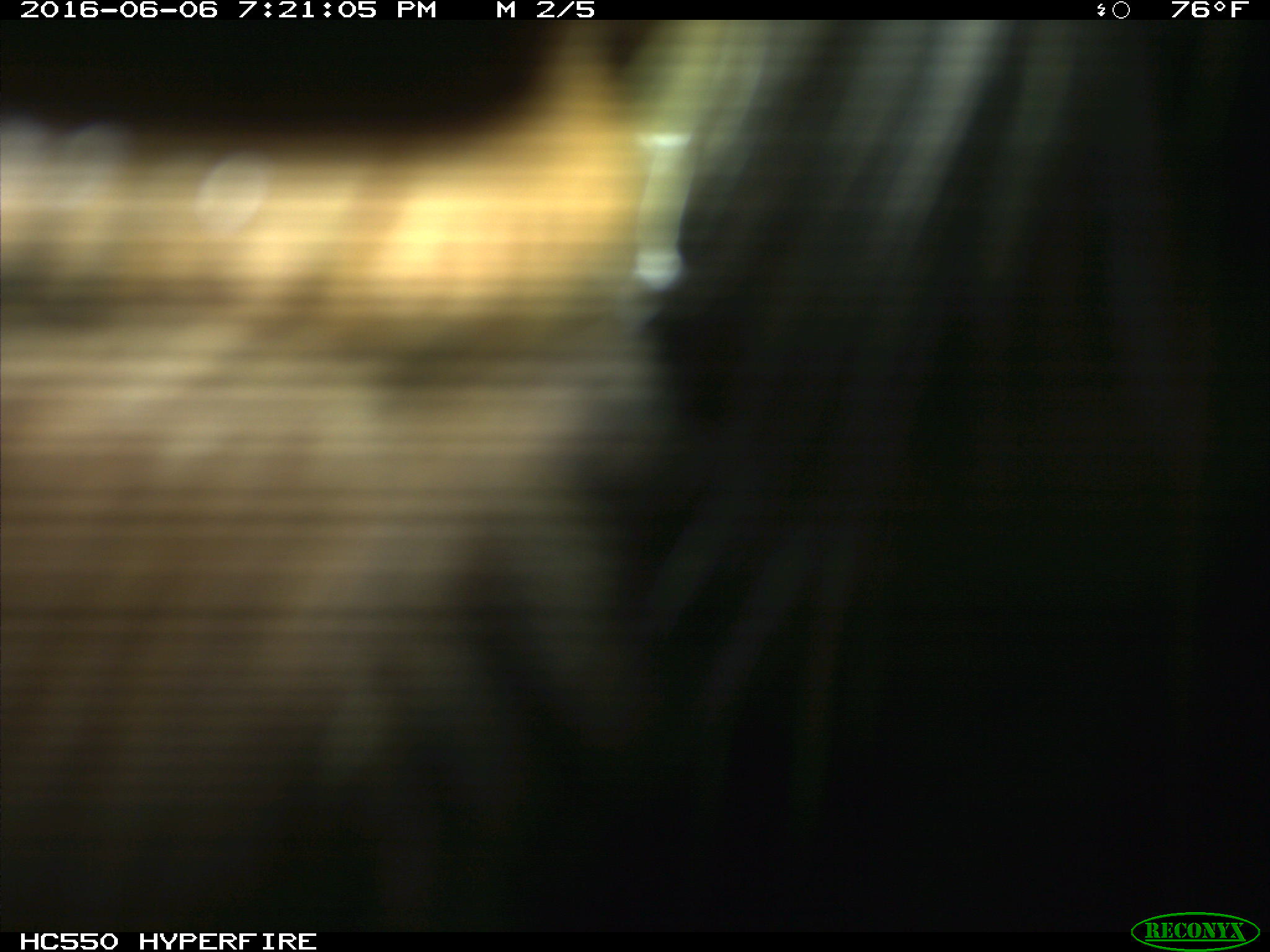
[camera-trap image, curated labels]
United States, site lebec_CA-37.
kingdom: Animalia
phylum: Chordata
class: Mammalia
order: Artiodactyla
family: Bovidae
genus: Bos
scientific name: Bos taurus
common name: domestic cow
Bos taurus (domestic cow).